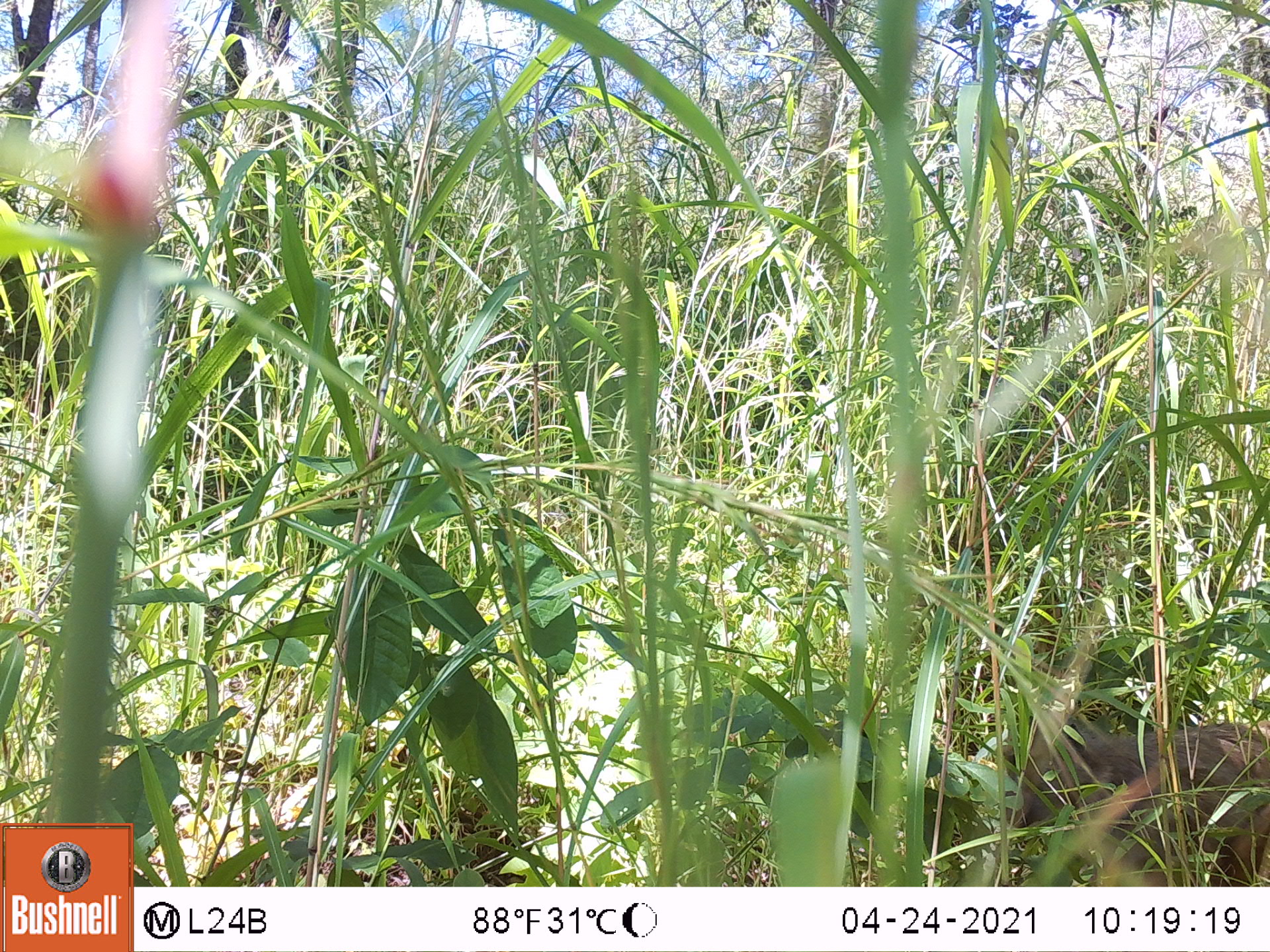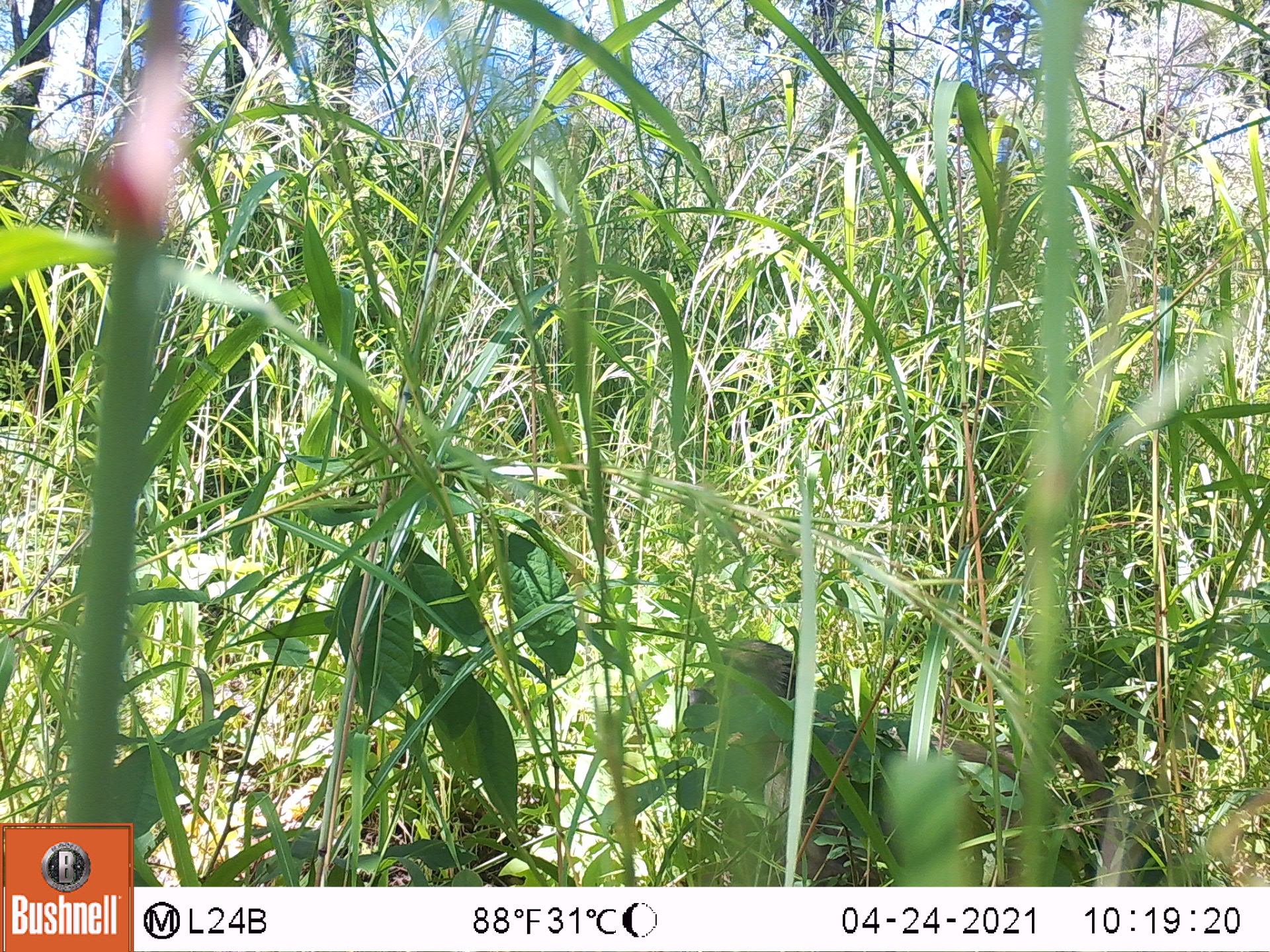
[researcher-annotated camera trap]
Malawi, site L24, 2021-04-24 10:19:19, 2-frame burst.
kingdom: Animalia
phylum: Chordata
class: Mammalia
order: Primates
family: Cercopithecidae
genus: Papio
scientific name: Papio cynocephalus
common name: yellow baboon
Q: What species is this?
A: Yellow baboon (Papio cynocephalus).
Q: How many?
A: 1.